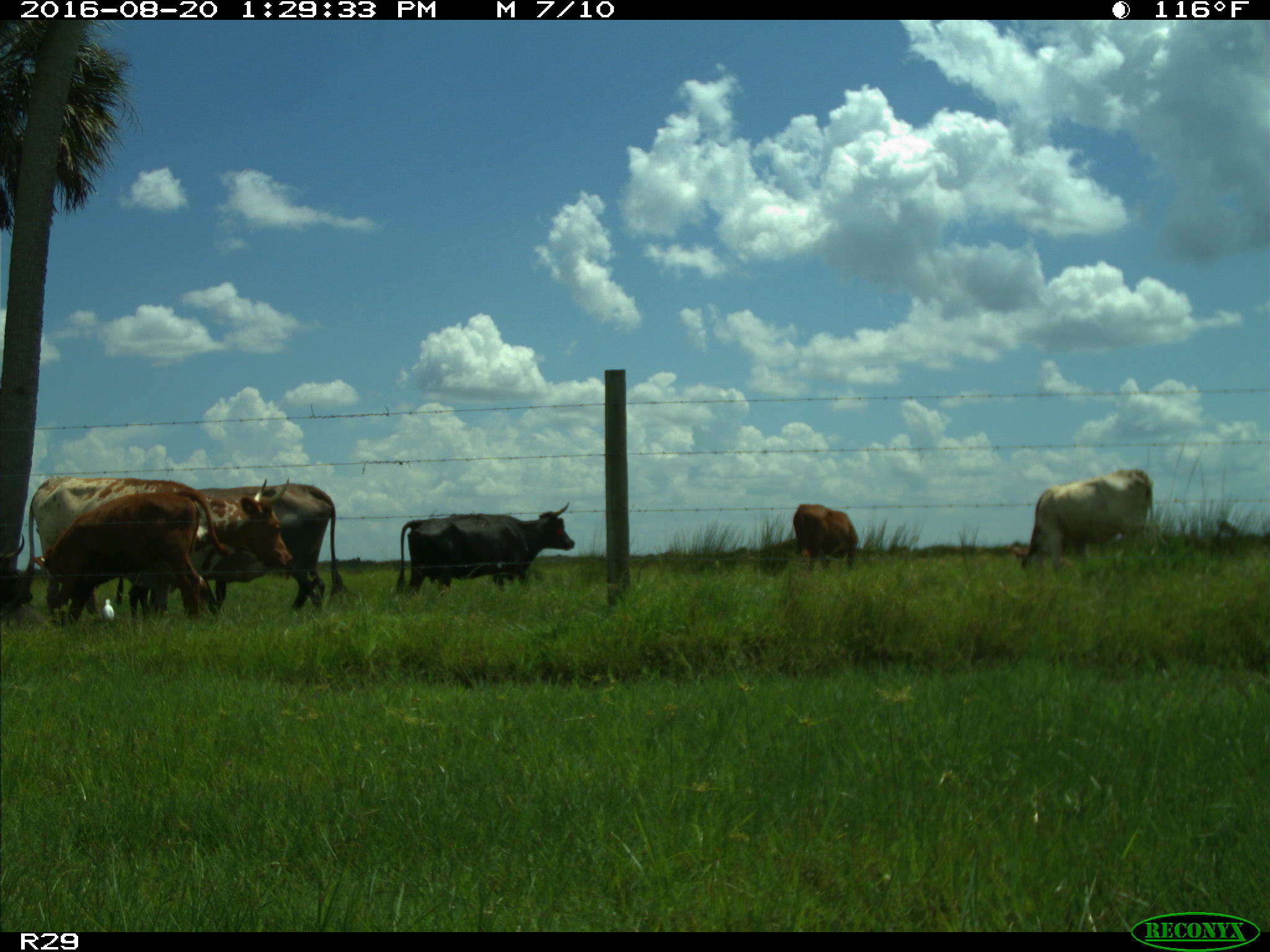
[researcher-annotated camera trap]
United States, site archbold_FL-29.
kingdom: Animalia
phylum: Chordata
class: Mammalia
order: Artiodactyla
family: Bovidae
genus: Bos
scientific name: Bos taurus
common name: domestic cow